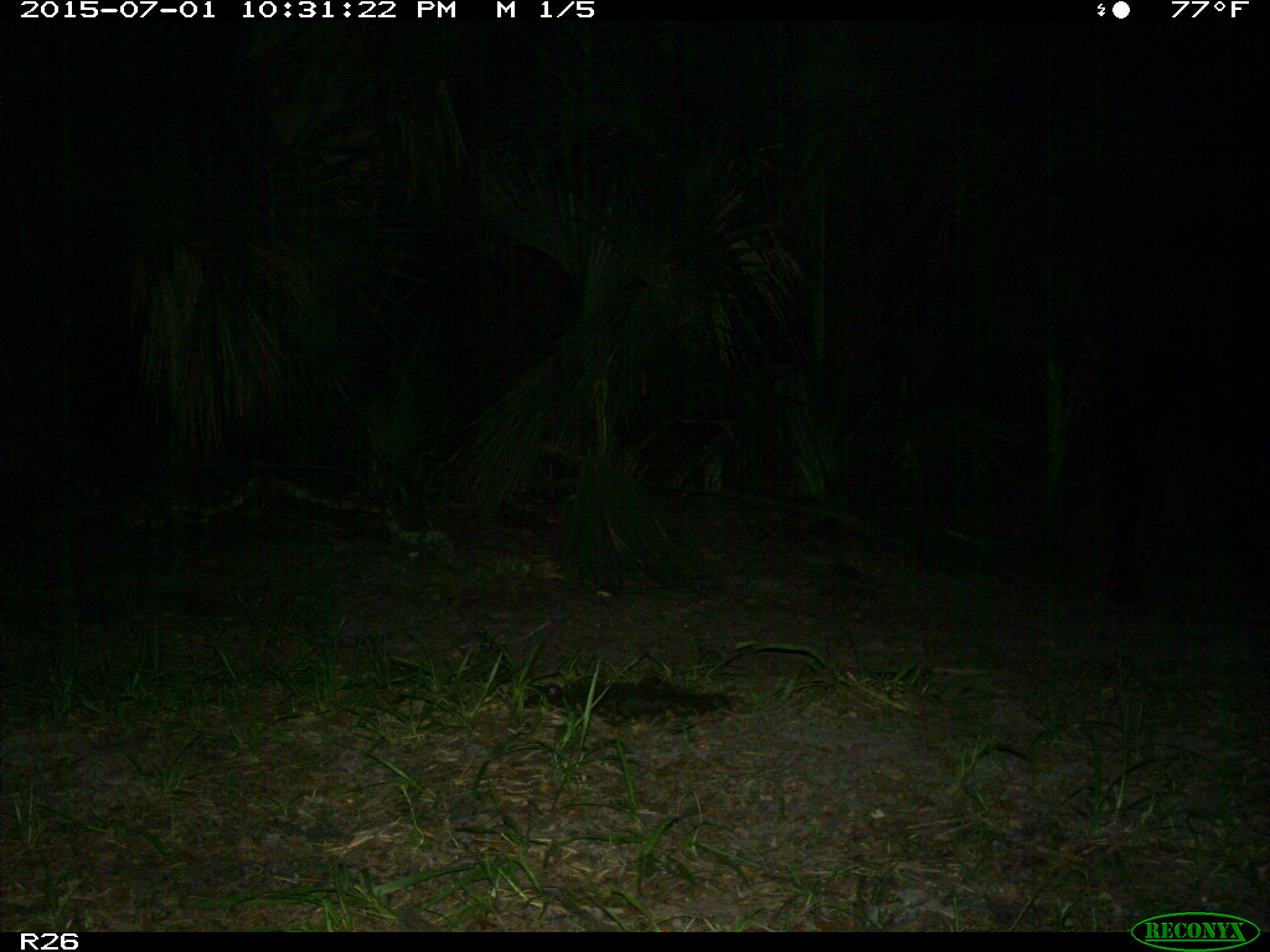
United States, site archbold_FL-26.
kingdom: Animalia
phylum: Chordata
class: Mammalia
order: Artiodactyla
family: Bovidae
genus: Bos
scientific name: Bos taurus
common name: domestic cow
Bos taurus (domestic cow).